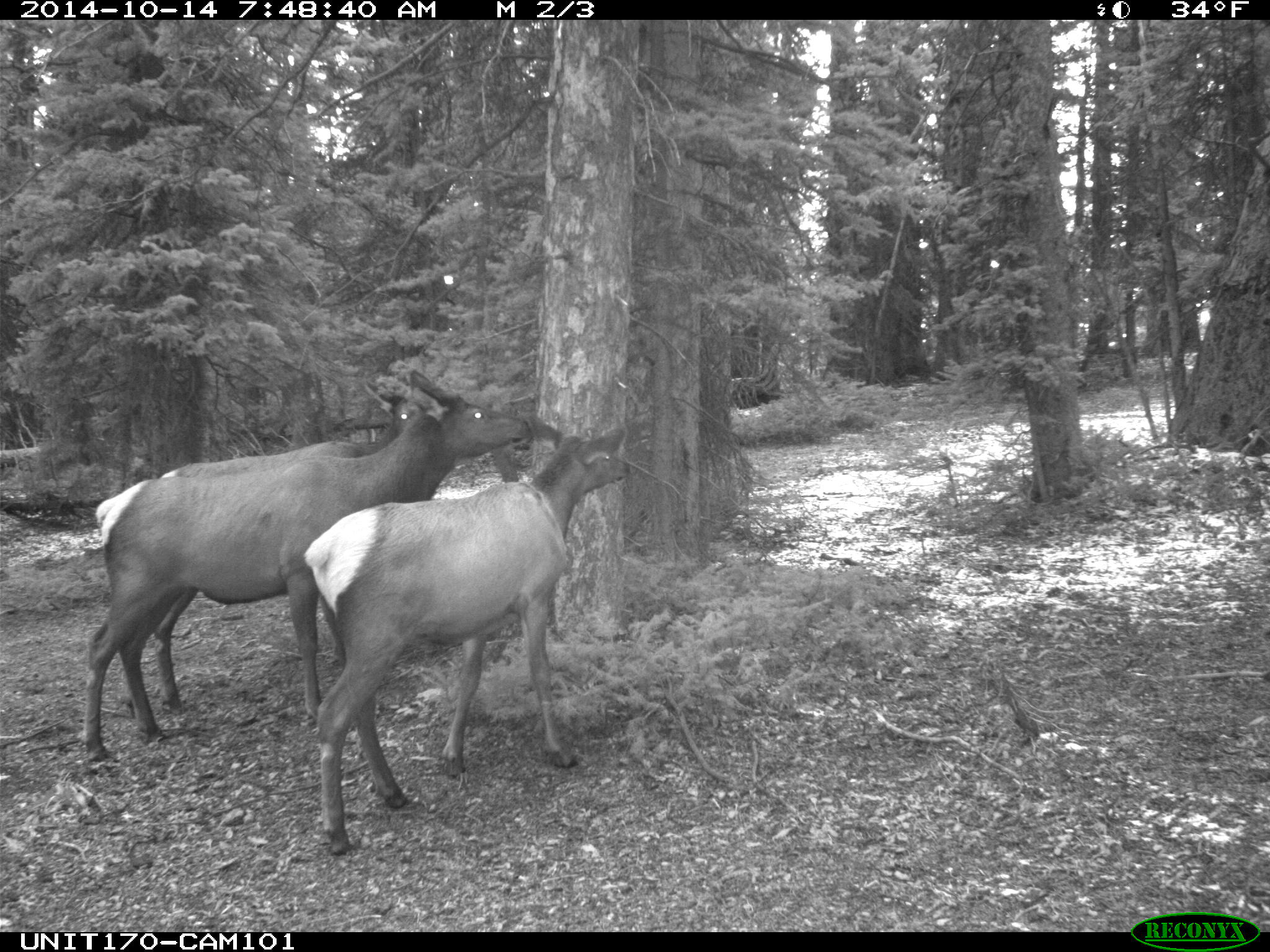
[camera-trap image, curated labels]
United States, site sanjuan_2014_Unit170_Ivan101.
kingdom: Animalia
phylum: Chordata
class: Mammalia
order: Artiodactyla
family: Cervidae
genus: Cervus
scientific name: Cervus elaphus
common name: red deer